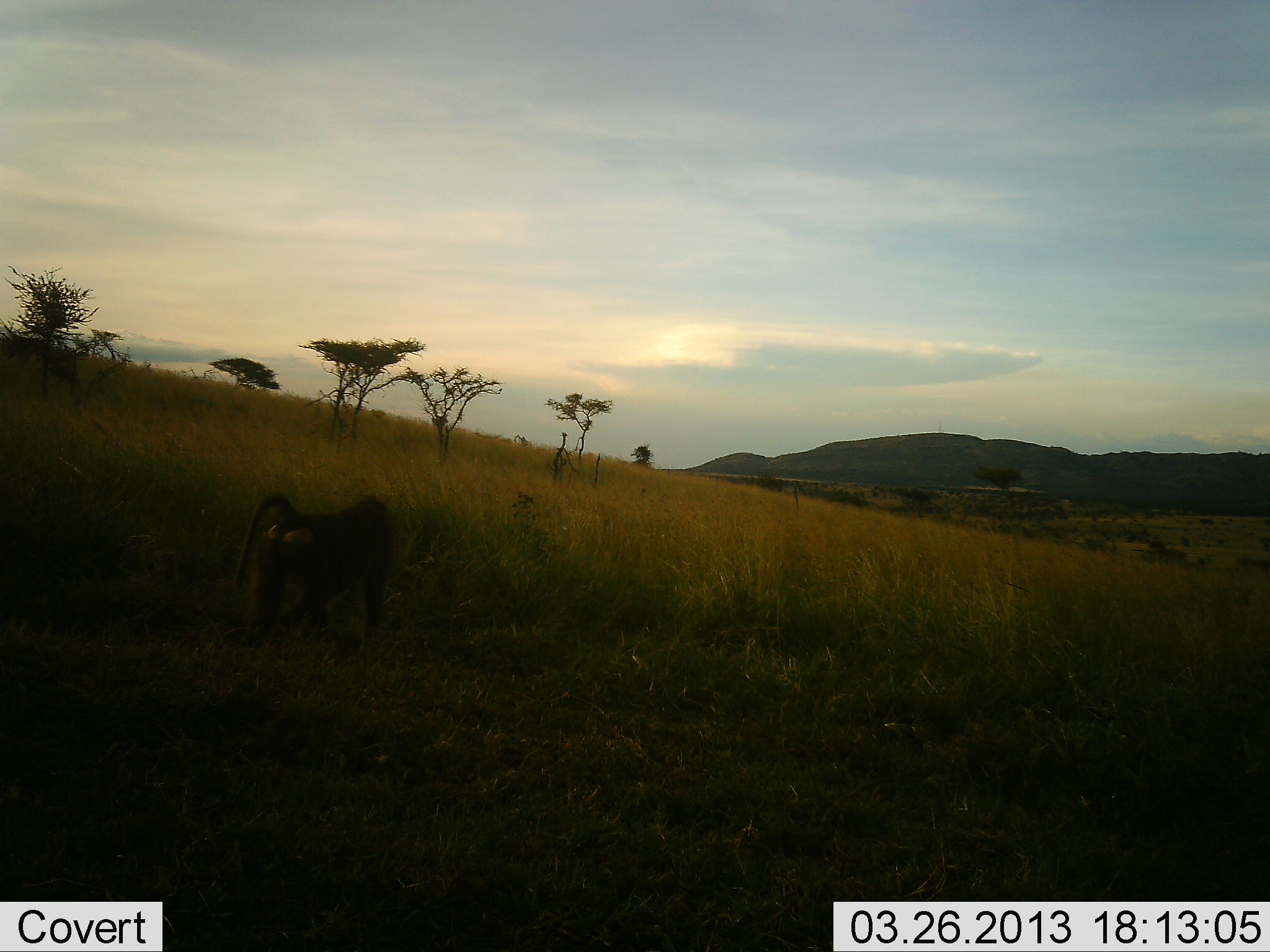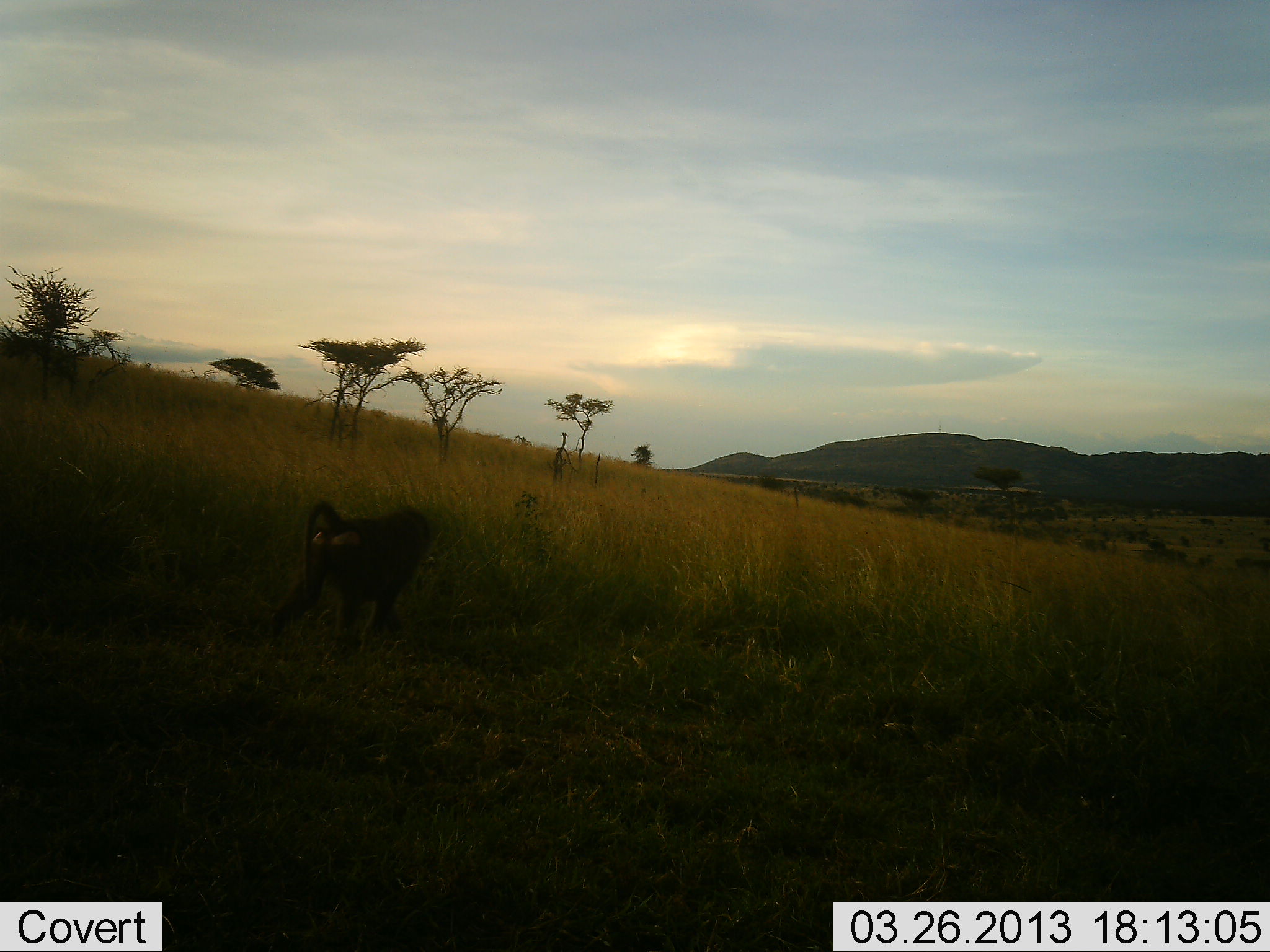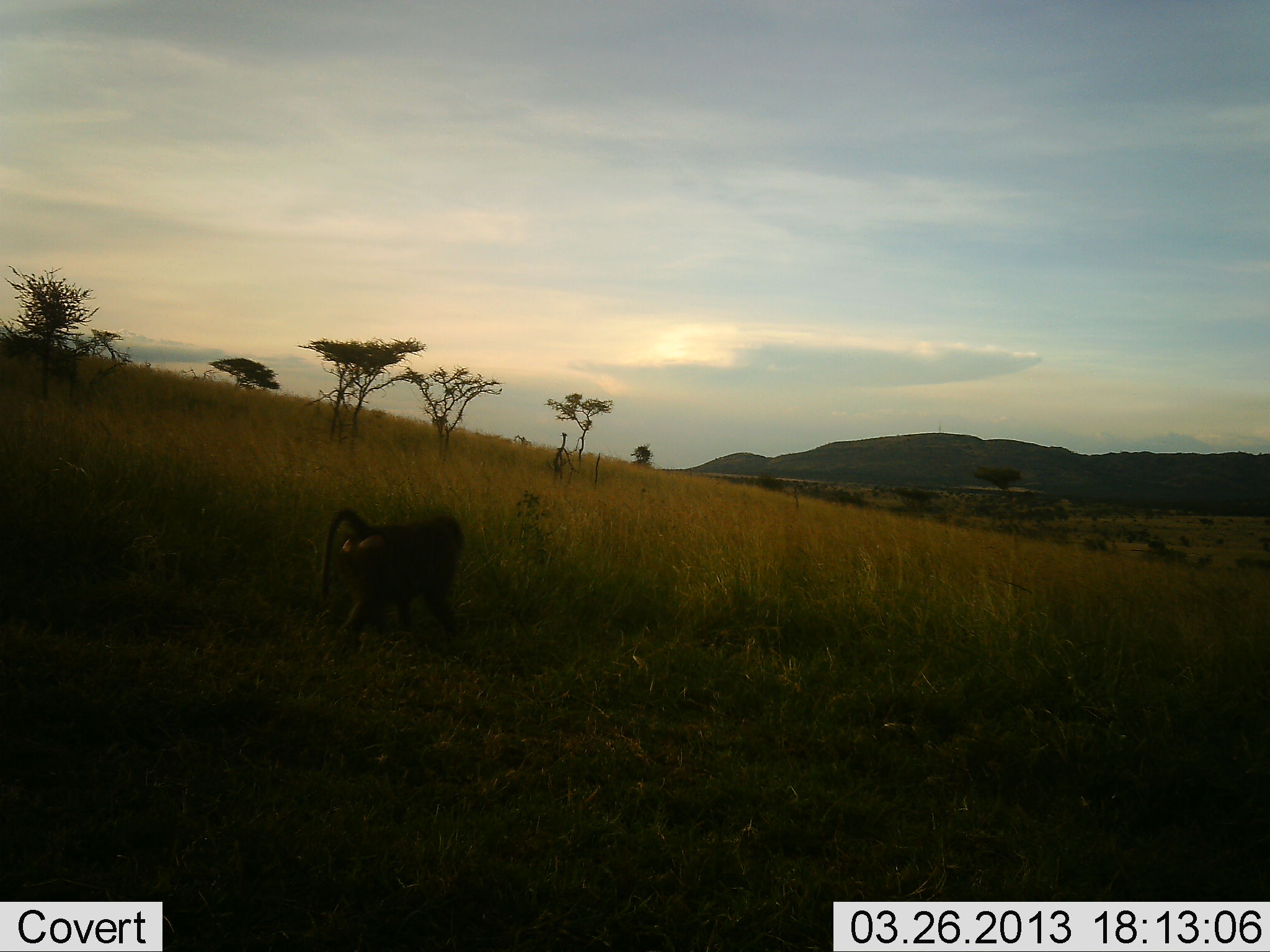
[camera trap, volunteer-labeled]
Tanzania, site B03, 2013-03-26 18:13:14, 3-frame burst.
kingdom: Animalia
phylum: Chordata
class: Mammalia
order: Primates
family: Cercopithecidae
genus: Papio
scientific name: Papio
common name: baboon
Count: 1.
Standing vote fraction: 5%.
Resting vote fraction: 0%.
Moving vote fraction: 100%.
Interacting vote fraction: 0%.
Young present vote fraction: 0%.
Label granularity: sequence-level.